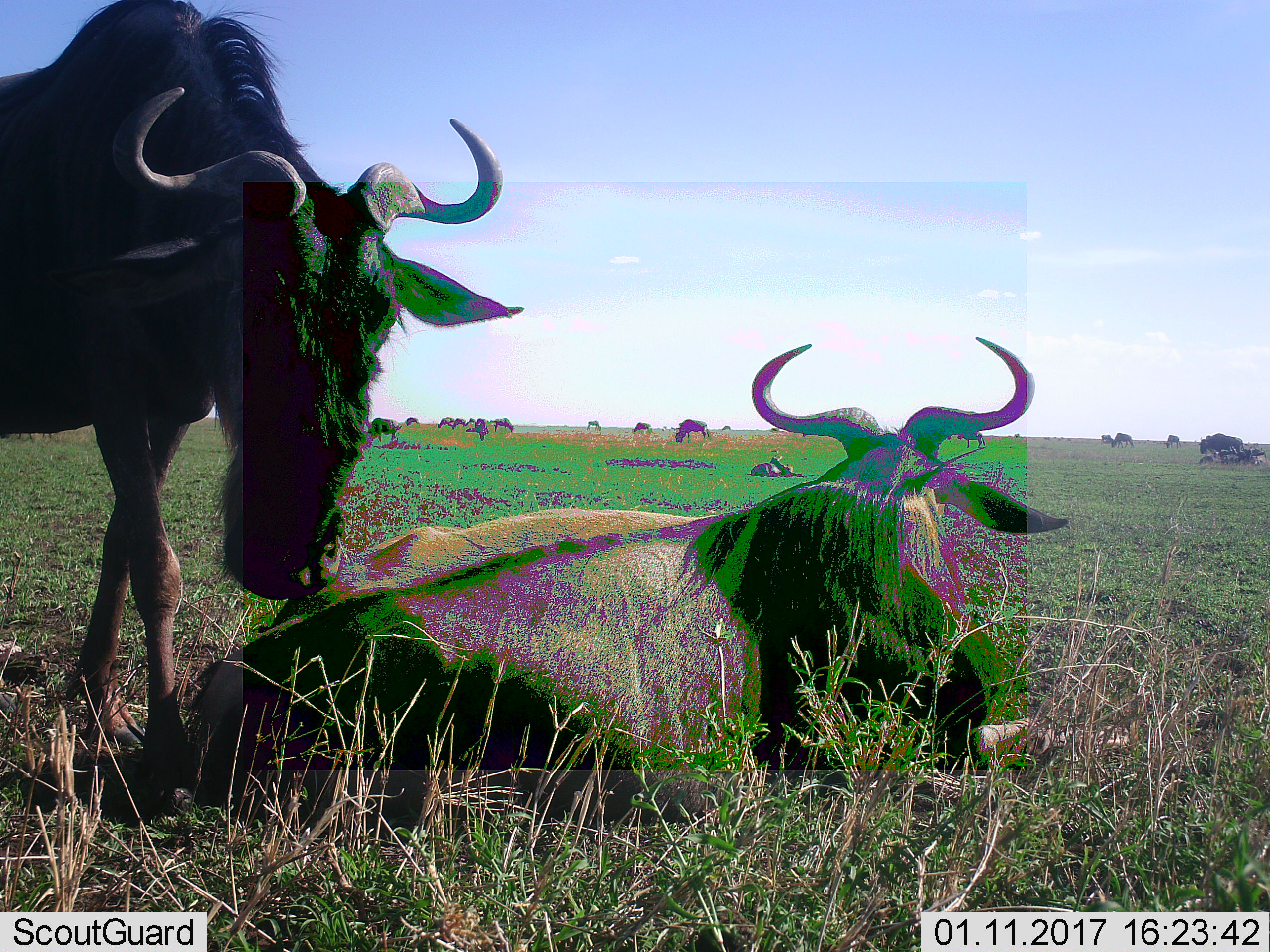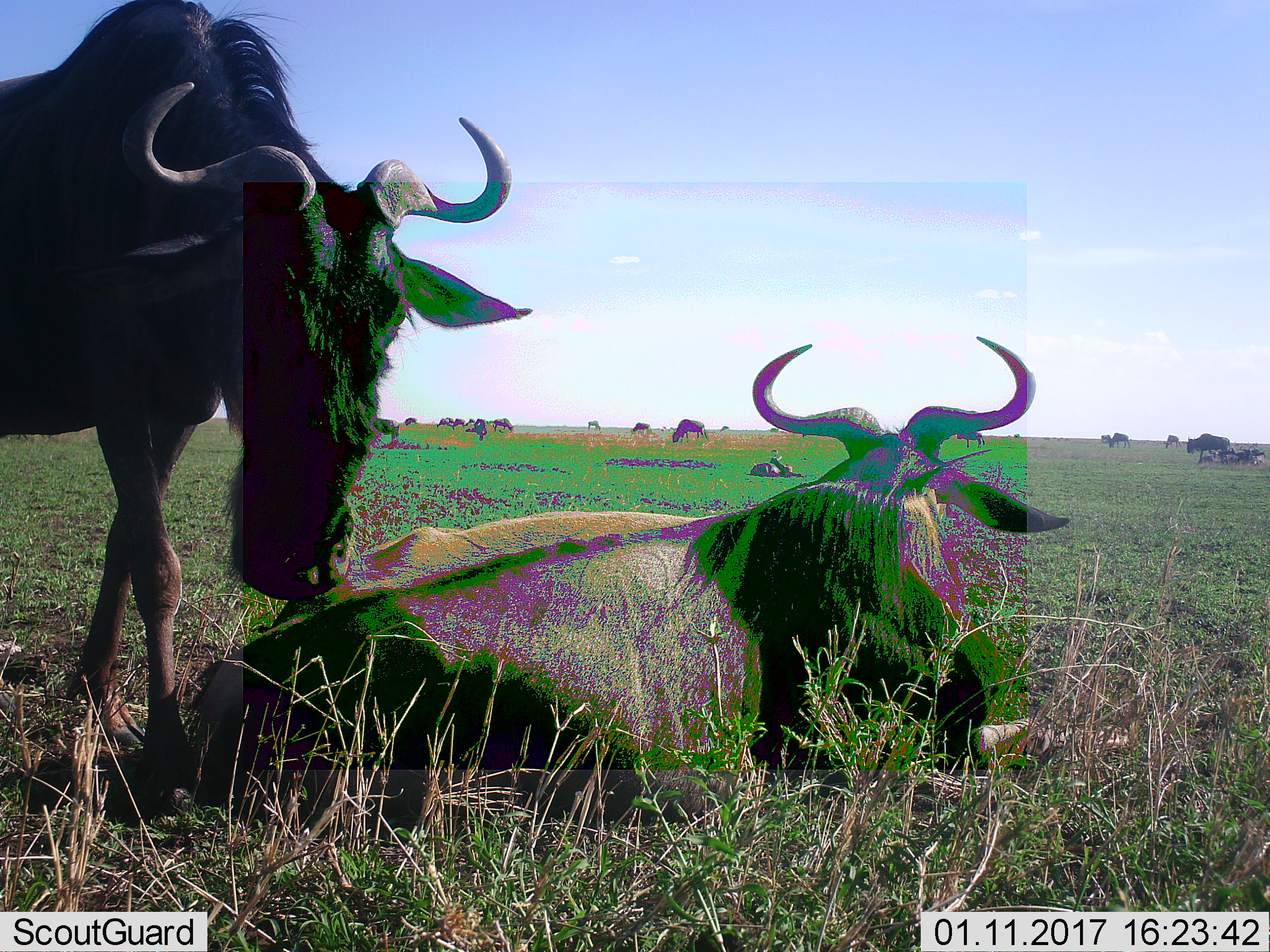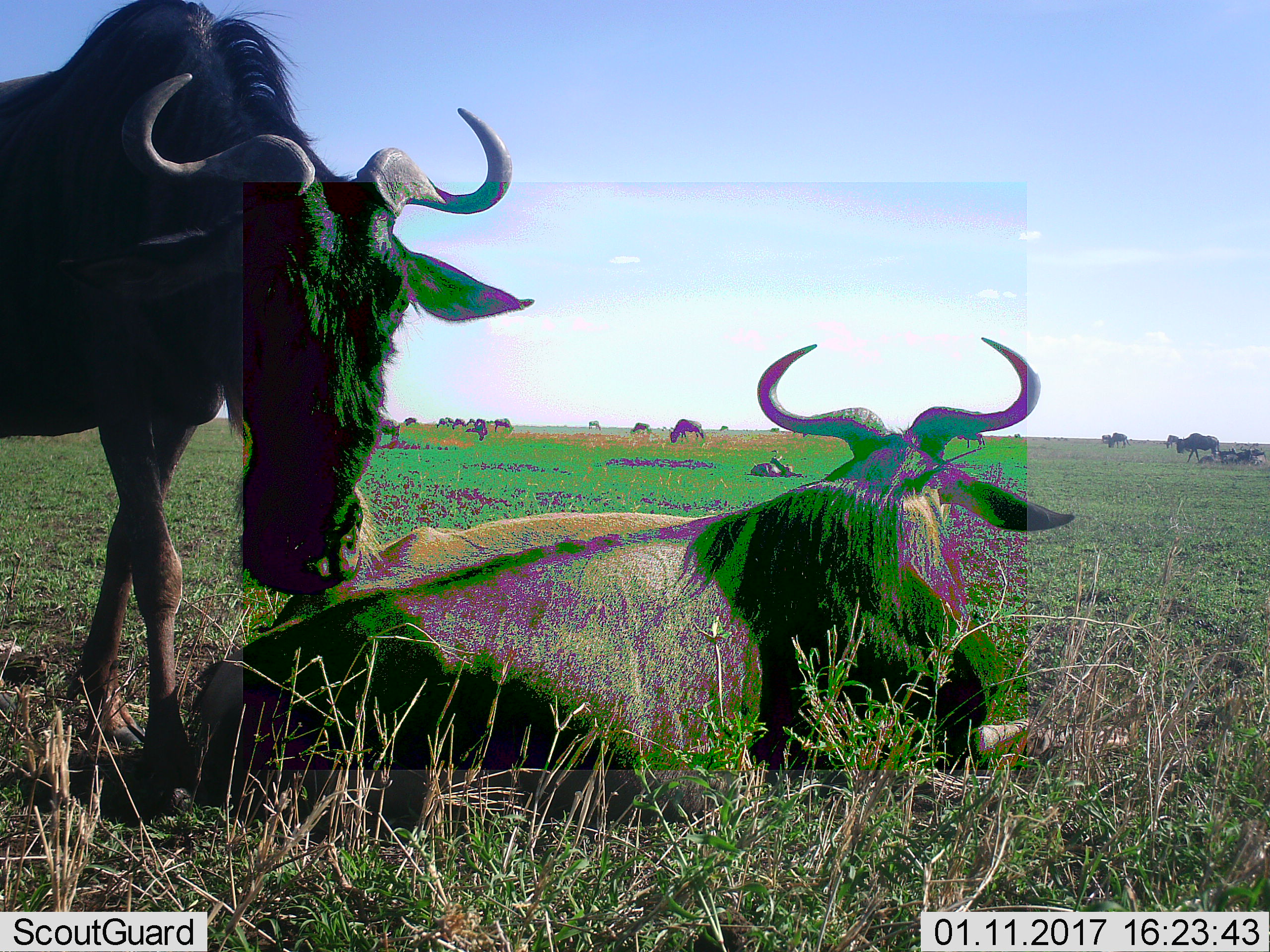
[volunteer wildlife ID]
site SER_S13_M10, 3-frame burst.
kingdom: Animalia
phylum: Chordata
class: Mammalia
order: Artiodactyla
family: Bovidae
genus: Connochaetes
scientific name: Connochaetes taurinus taurinus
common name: blue wildebeest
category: wildebeestblue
Wildebeestblue (blue wildebeest) (Connochaetes taurinus taurinus), count 11-50. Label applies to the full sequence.